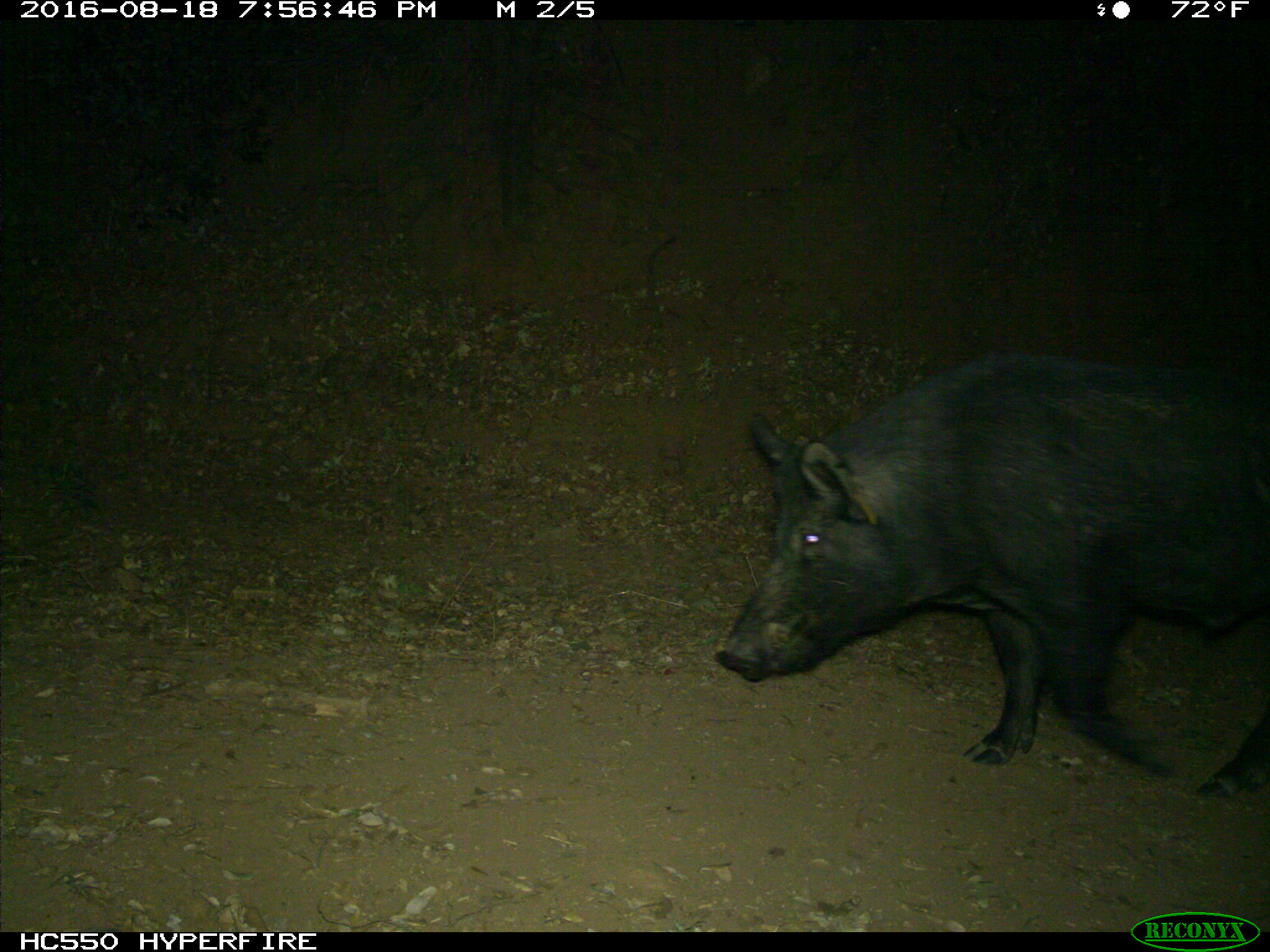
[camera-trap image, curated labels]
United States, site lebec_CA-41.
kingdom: Animalia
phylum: Chordata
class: Mammalia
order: Artiodactyla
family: Suidae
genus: Sus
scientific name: Sus scrofa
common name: wild boar